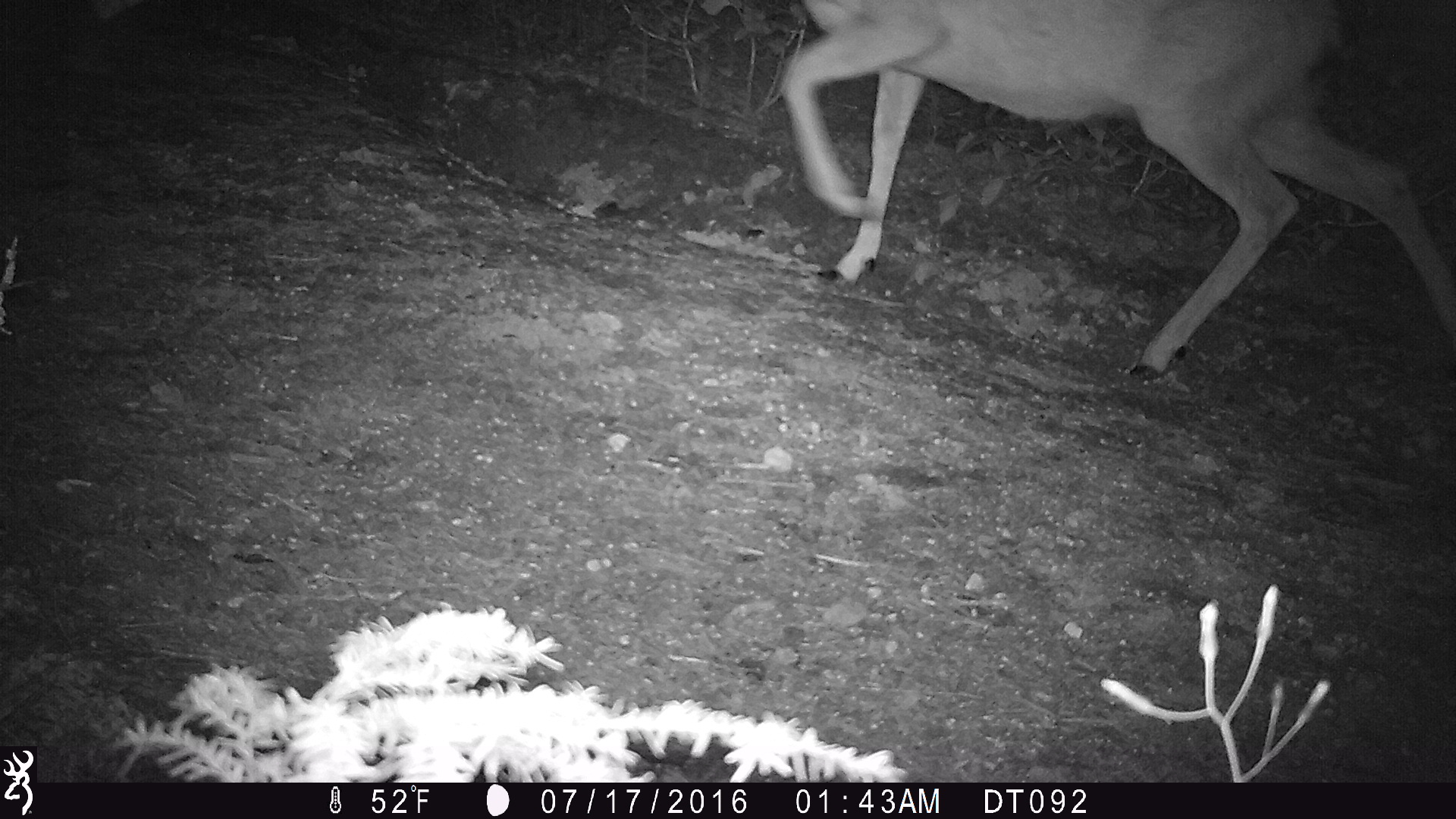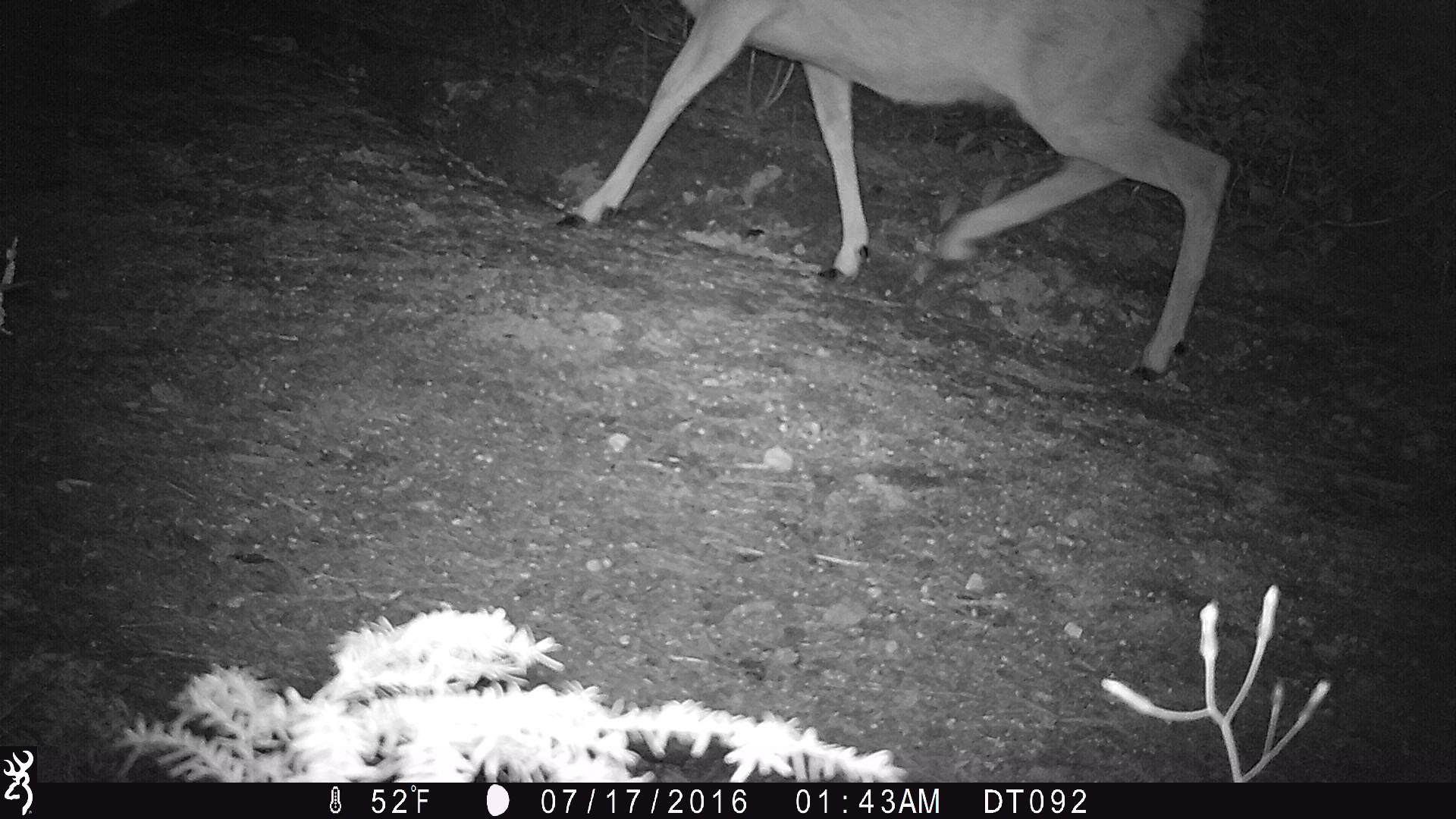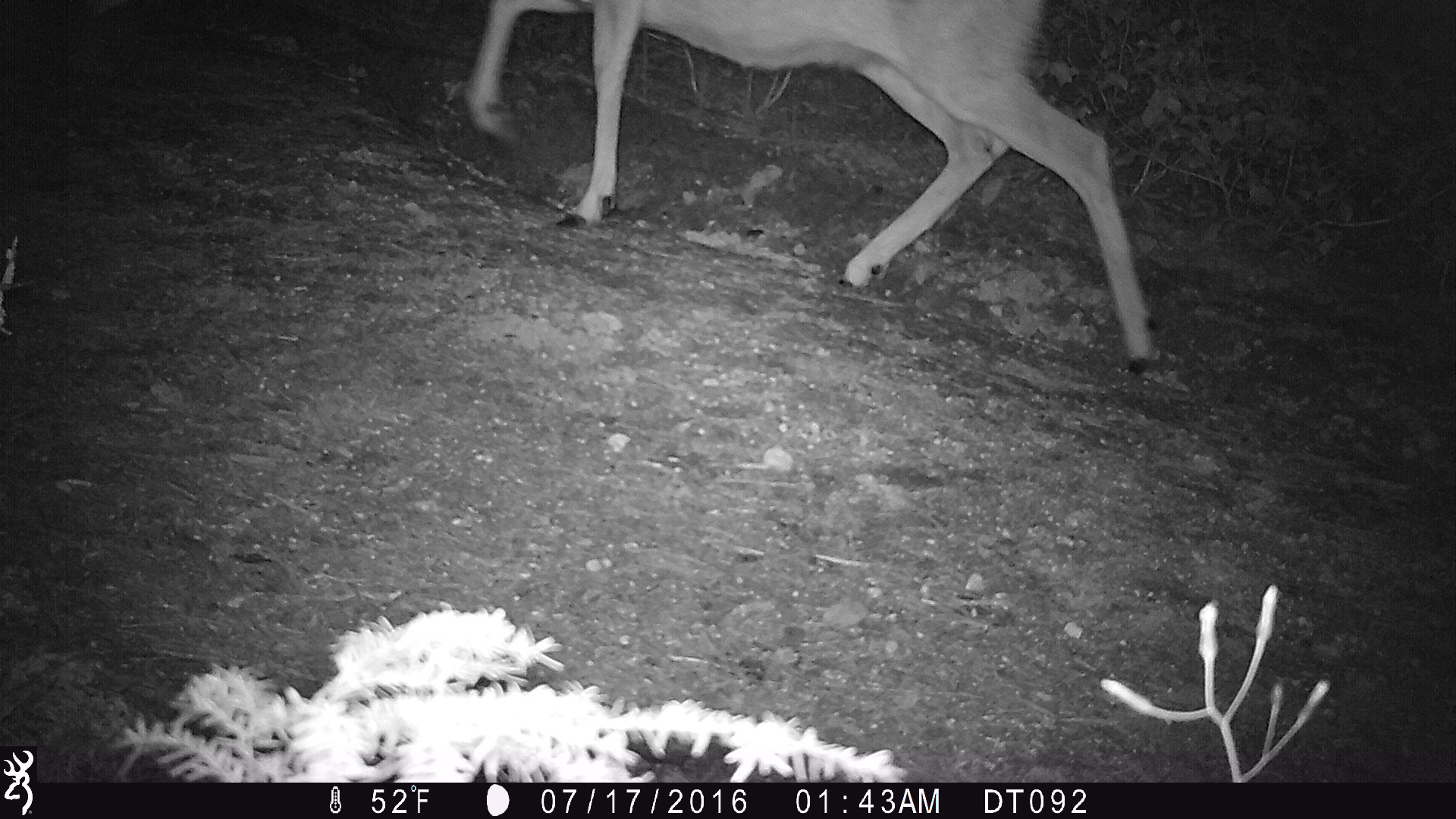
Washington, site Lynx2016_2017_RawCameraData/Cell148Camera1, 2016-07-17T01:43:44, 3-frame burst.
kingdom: Animalia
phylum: Chordata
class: Mammalia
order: Artiodactyla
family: Cervidae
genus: Odocoileus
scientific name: Odocoileus hemionus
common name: mule deer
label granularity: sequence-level